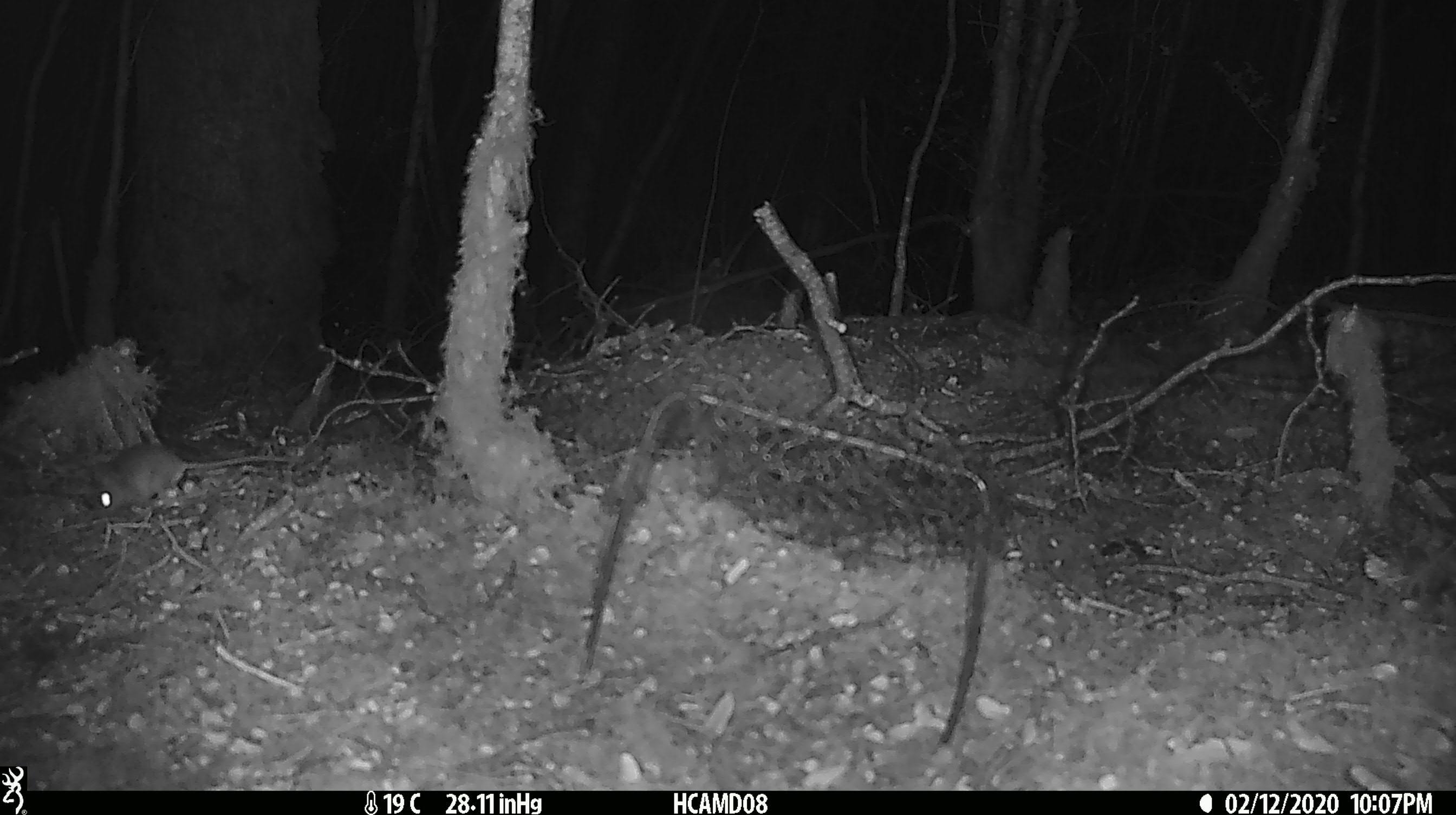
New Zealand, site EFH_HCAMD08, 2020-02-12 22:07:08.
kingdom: Animalia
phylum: Chordata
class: Mammalia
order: Rodentia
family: Muridae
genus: Mus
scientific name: Mus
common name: mouse